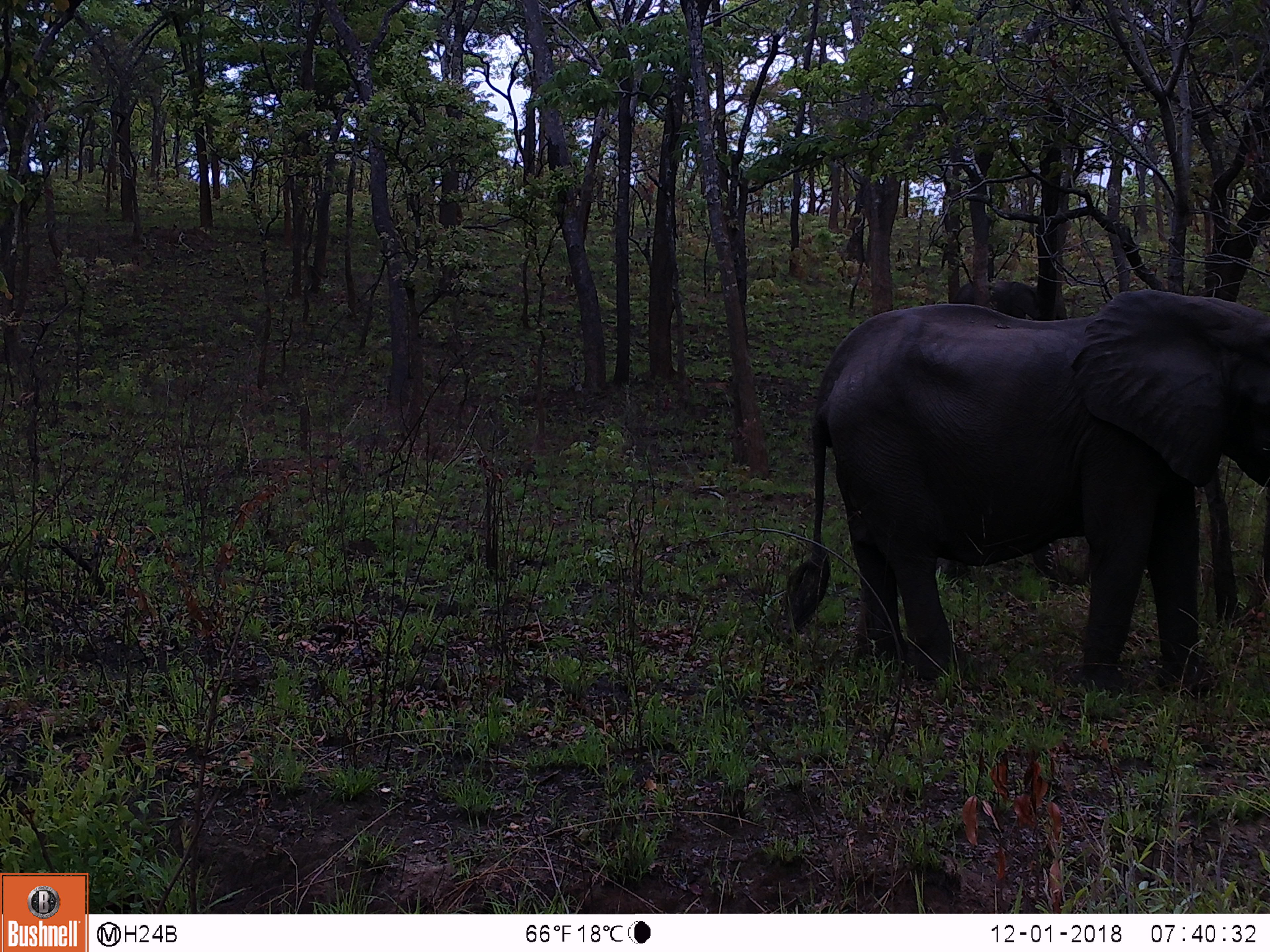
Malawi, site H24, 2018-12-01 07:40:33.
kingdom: Animalia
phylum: Chordata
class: Mammalia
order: Proboscidea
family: Elephantidae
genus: Loxodonta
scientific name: Loxodonta africana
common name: african savanna elephant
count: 1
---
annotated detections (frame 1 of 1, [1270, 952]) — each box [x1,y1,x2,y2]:
african savanna elephant: [779,293,1268,680]